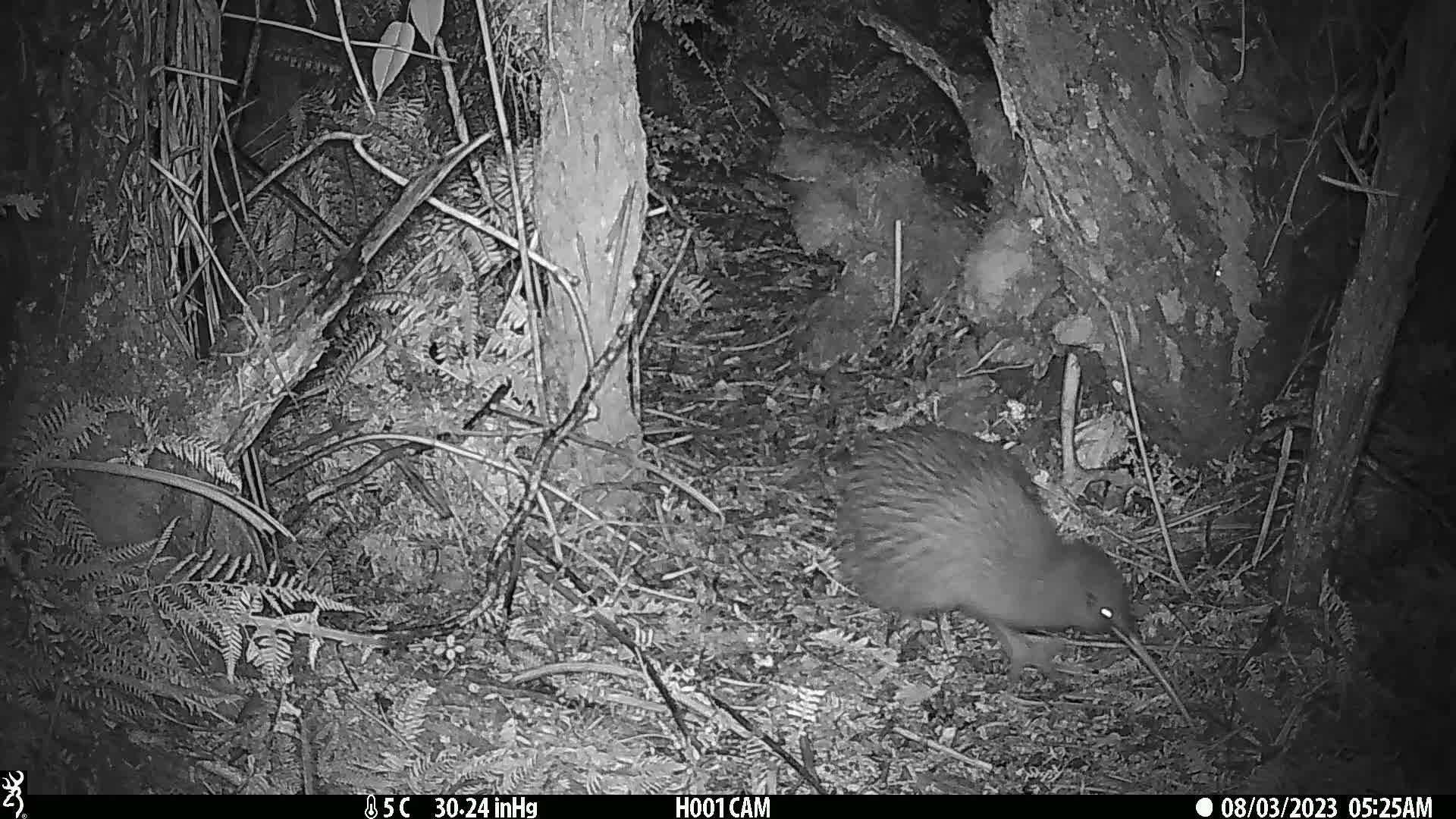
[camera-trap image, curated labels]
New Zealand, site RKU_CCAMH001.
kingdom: Animalia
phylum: Chordata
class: Aves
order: Apterygiformes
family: Apterygidae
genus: Apteryx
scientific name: Apteryx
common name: kiwi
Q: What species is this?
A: Kiwi (Apteryx).